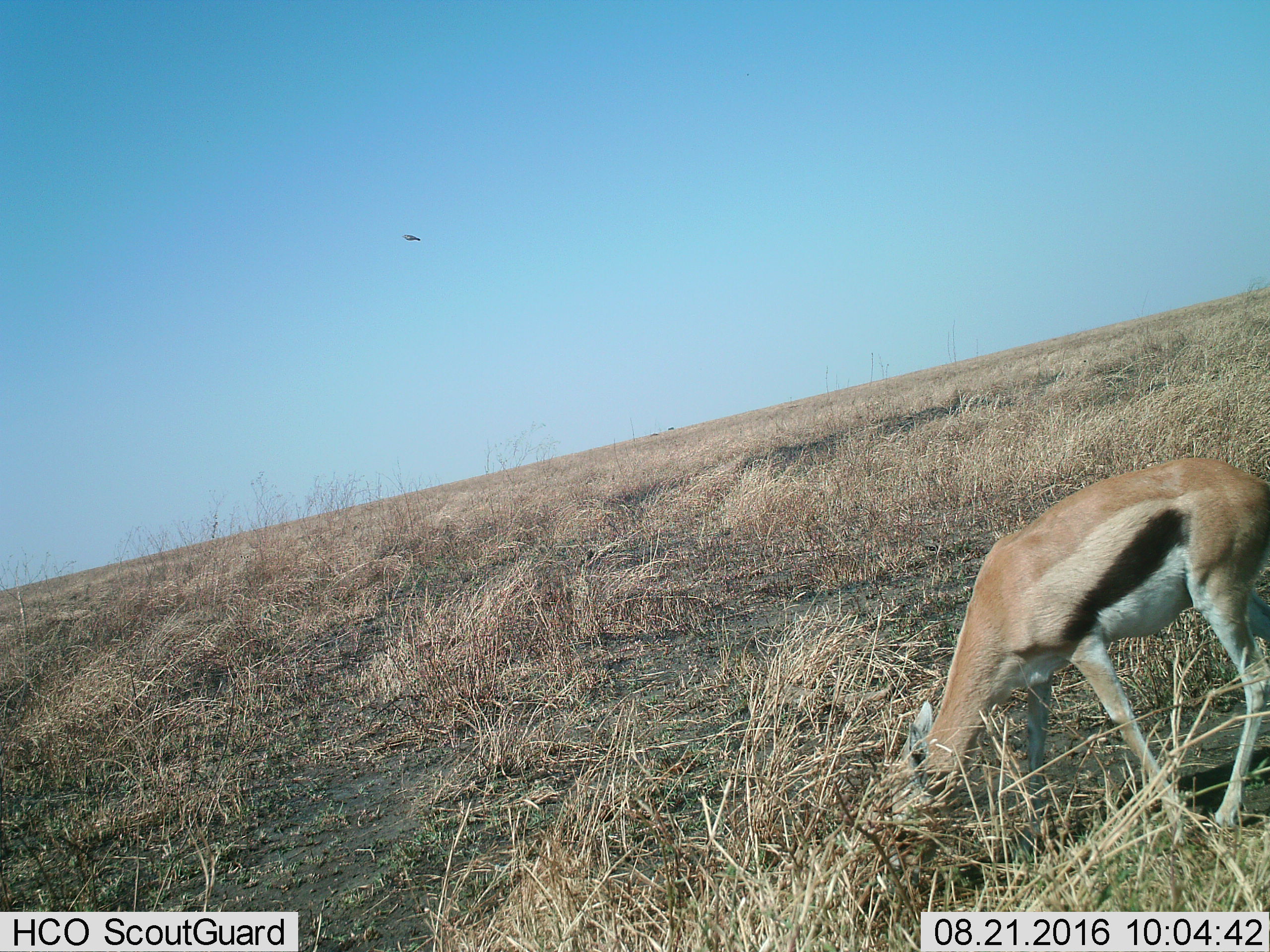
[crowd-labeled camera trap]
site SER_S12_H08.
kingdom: Animalia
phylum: Chordata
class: Mammalia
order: Artiodactyla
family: Bovidae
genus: Eudorcas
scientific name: Eudorcas thomsonii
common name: thomson's gazelle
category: gazellethomsons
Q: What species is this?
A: Gazellethomsons (thomson's gazelle) (Eudorcas thomsonii).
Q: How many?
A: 1.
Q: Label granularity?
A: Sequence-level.